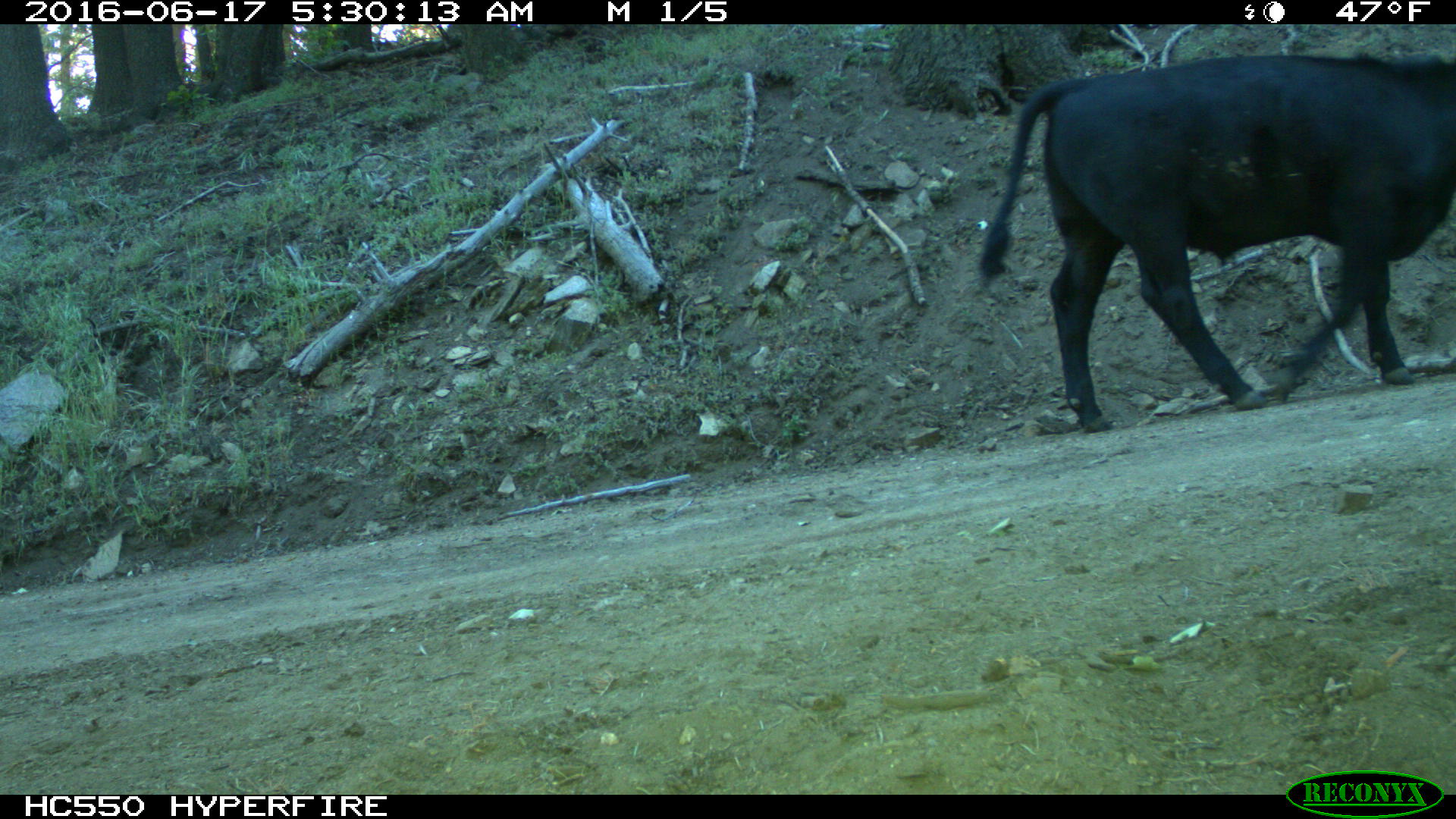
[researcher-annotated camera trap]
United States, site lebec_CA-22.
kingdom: Animalia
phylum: Chordata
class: Mammalia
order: Artiodactyla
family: Bovidae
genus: Bos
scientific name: Bos taurus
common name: domestic cow